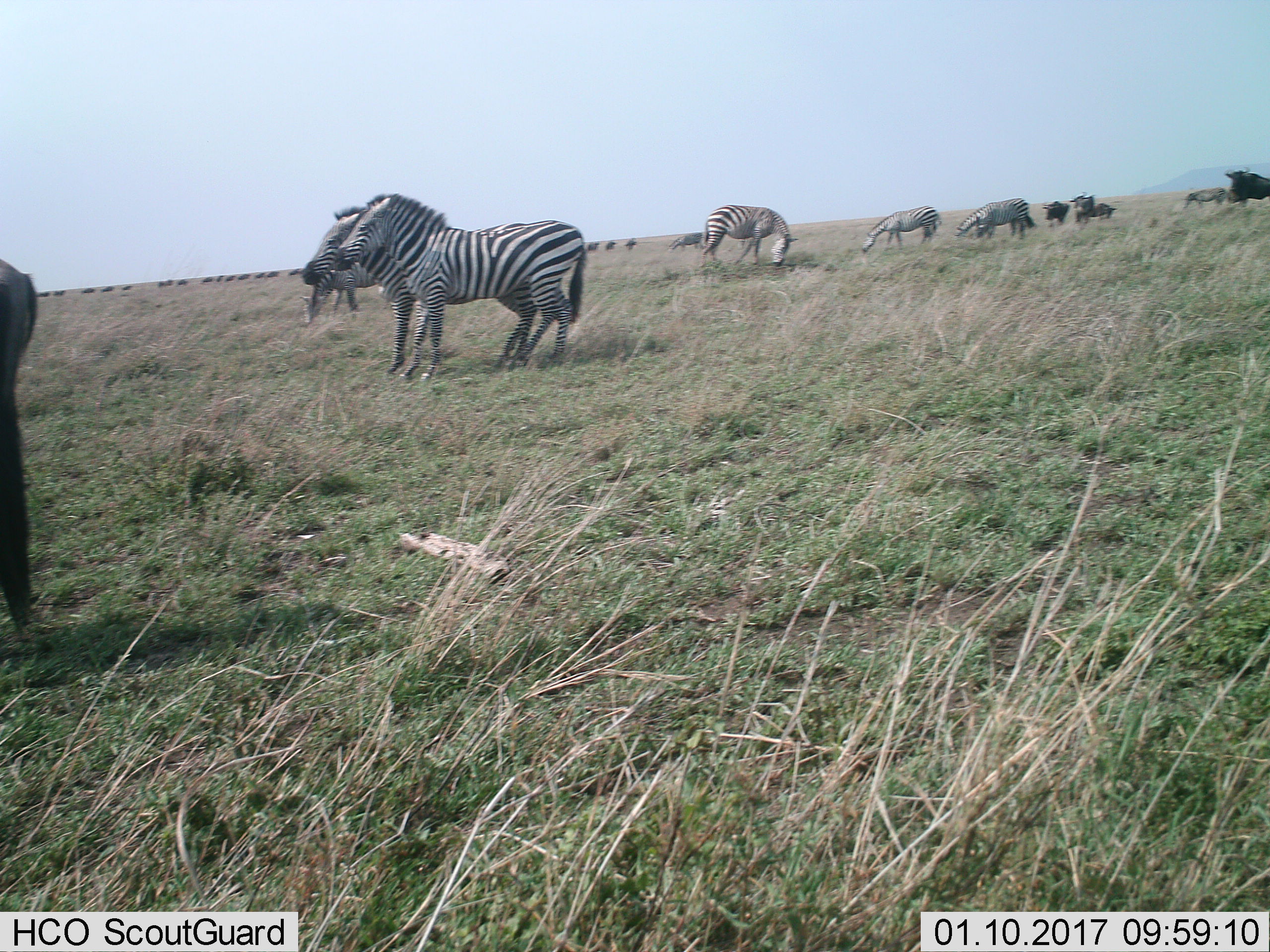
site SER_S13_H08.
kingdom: Animalia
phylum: Chordata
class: Mammalia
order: Perissodactyla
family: Equidae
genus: Equus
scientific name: Equus quagga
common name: plains zebra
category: zebraplains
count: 8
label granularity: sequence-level